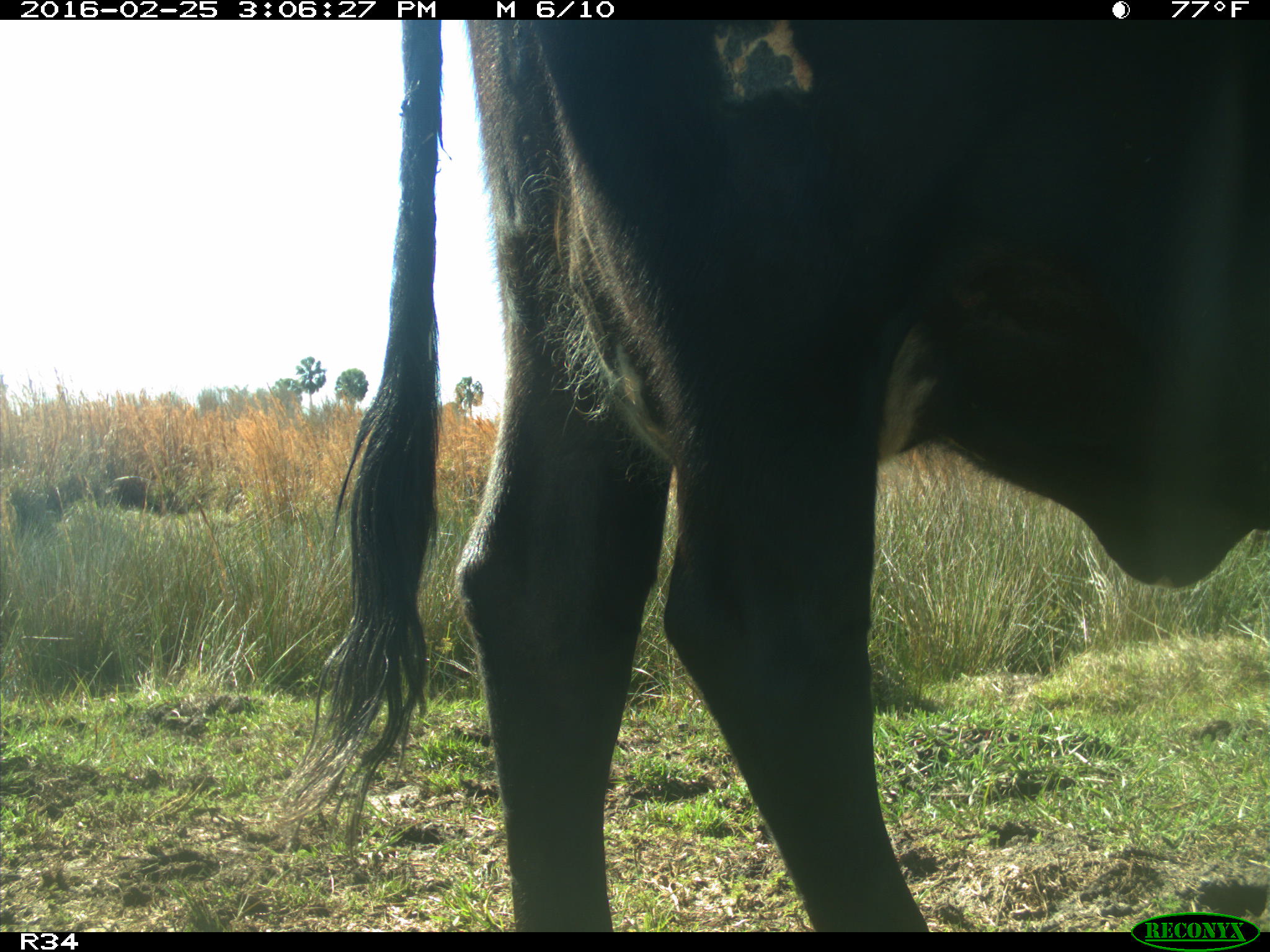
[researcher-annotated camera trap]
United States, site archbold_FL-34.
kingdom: Animalia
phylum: Chordata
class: Mammalia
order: Artiodactyla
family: Bovidae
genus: Bos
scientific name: Bos taurus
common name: domestic cow